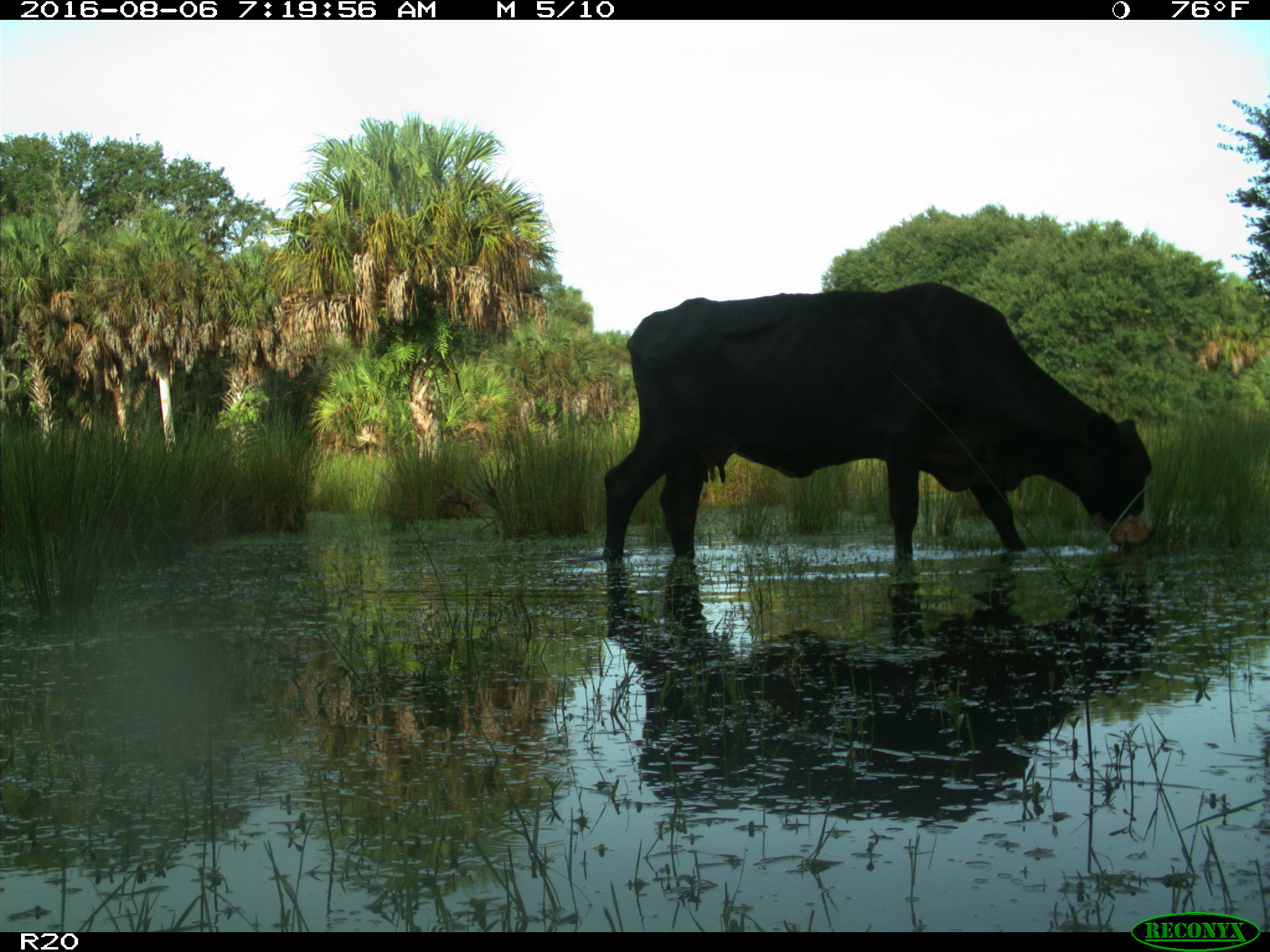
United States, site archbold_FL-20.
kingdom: Animalia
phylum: Chordata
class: Mammalia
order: Artiodactyla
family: Bovidae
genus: Bos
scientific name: Bos taurus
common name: domestic cow